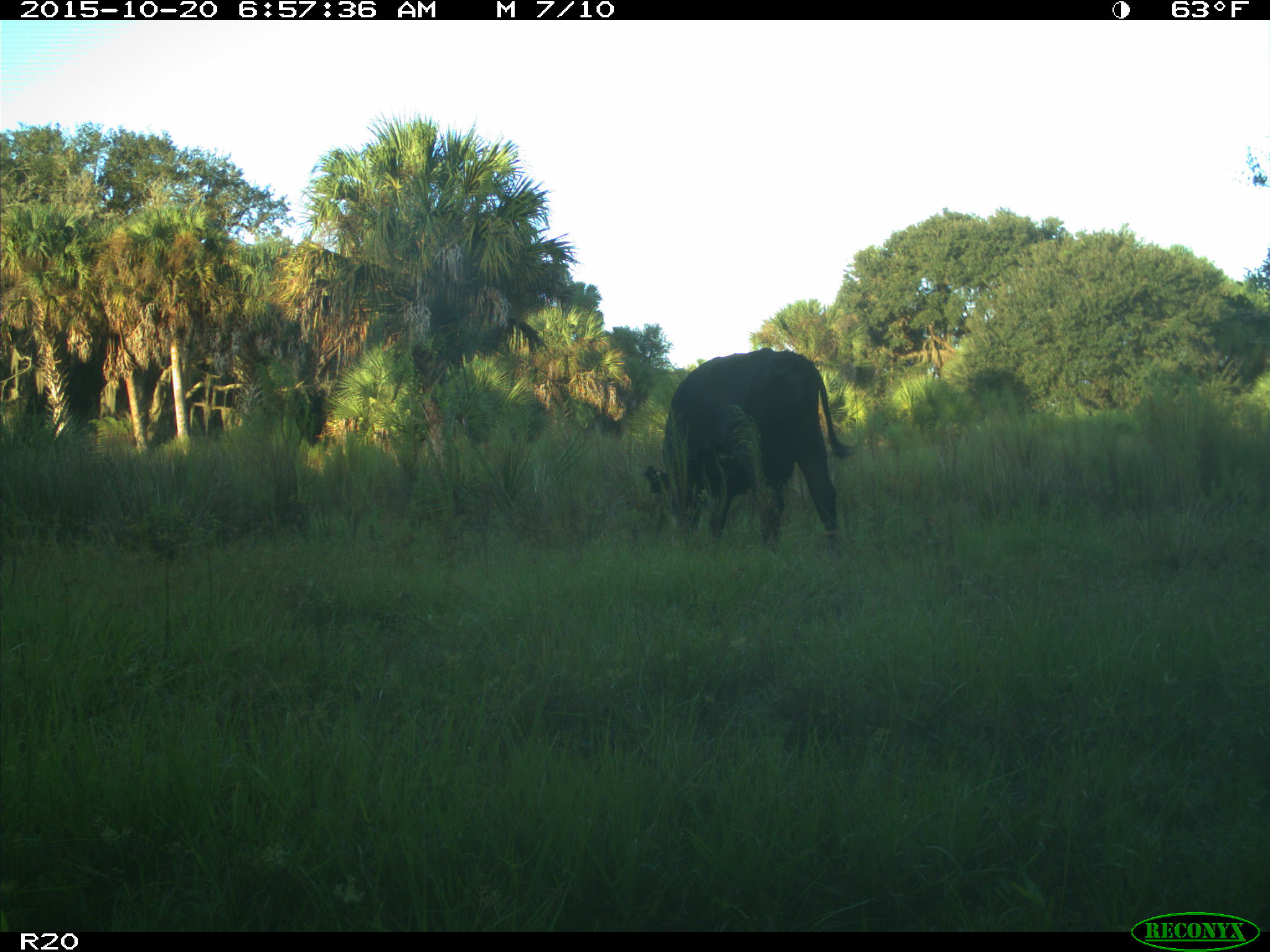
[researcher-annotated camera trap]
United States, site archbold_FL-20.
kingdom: Animalia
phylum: Chordata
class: Mammalia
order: Artiodactyla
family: Bovidae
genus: Bos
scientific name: Bos taurus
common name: domestic cow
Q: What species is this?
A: Bos taurus (domestic cow).